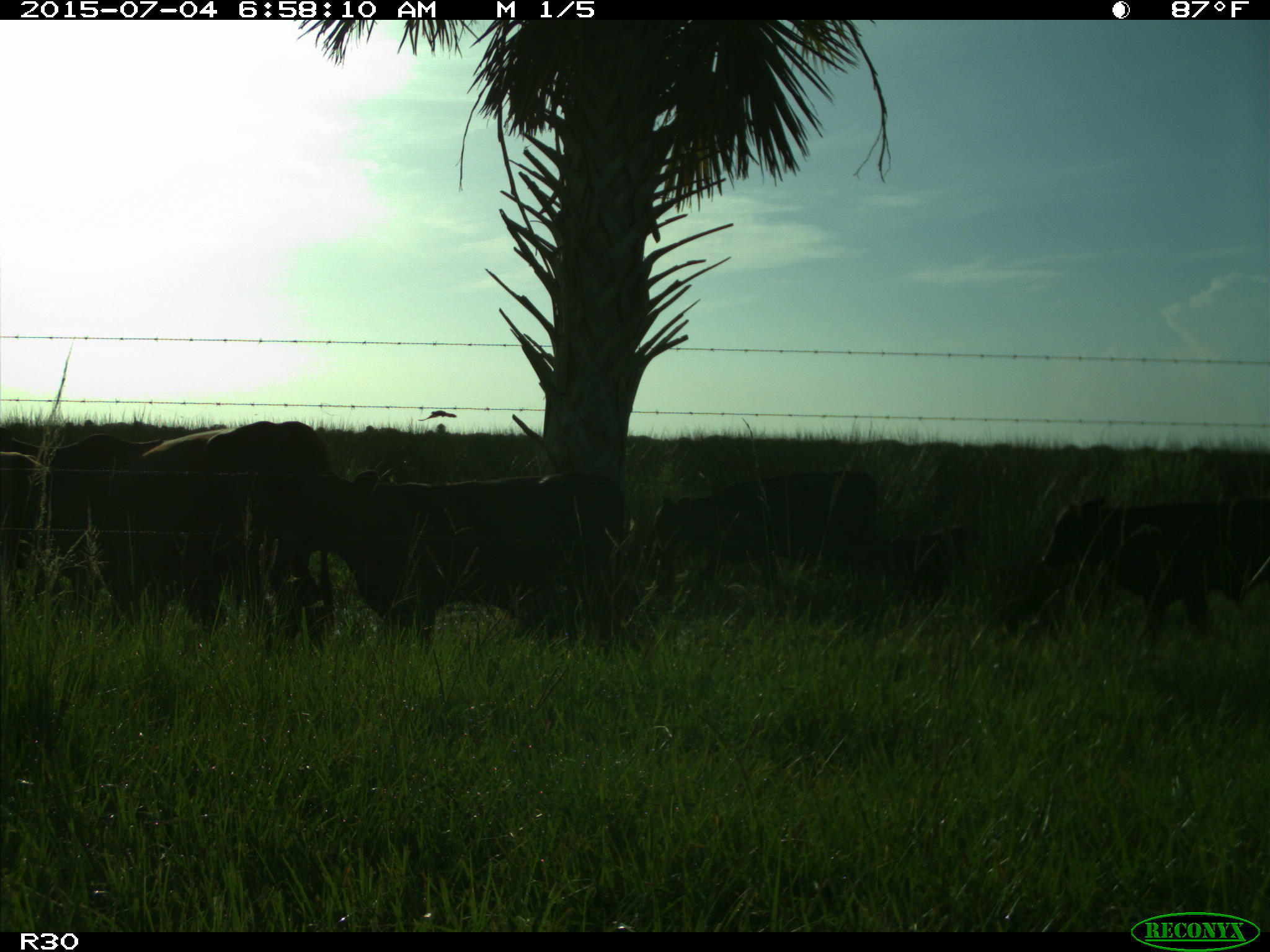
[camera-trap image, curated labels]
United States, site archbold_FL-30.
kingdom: Animalia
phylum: Chordata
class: Mammalia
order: Artiodactyla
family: Bovidae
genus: Bos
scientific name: Bos taurus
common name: domestic cow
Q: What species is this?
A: Bos taurus (domestic cow).